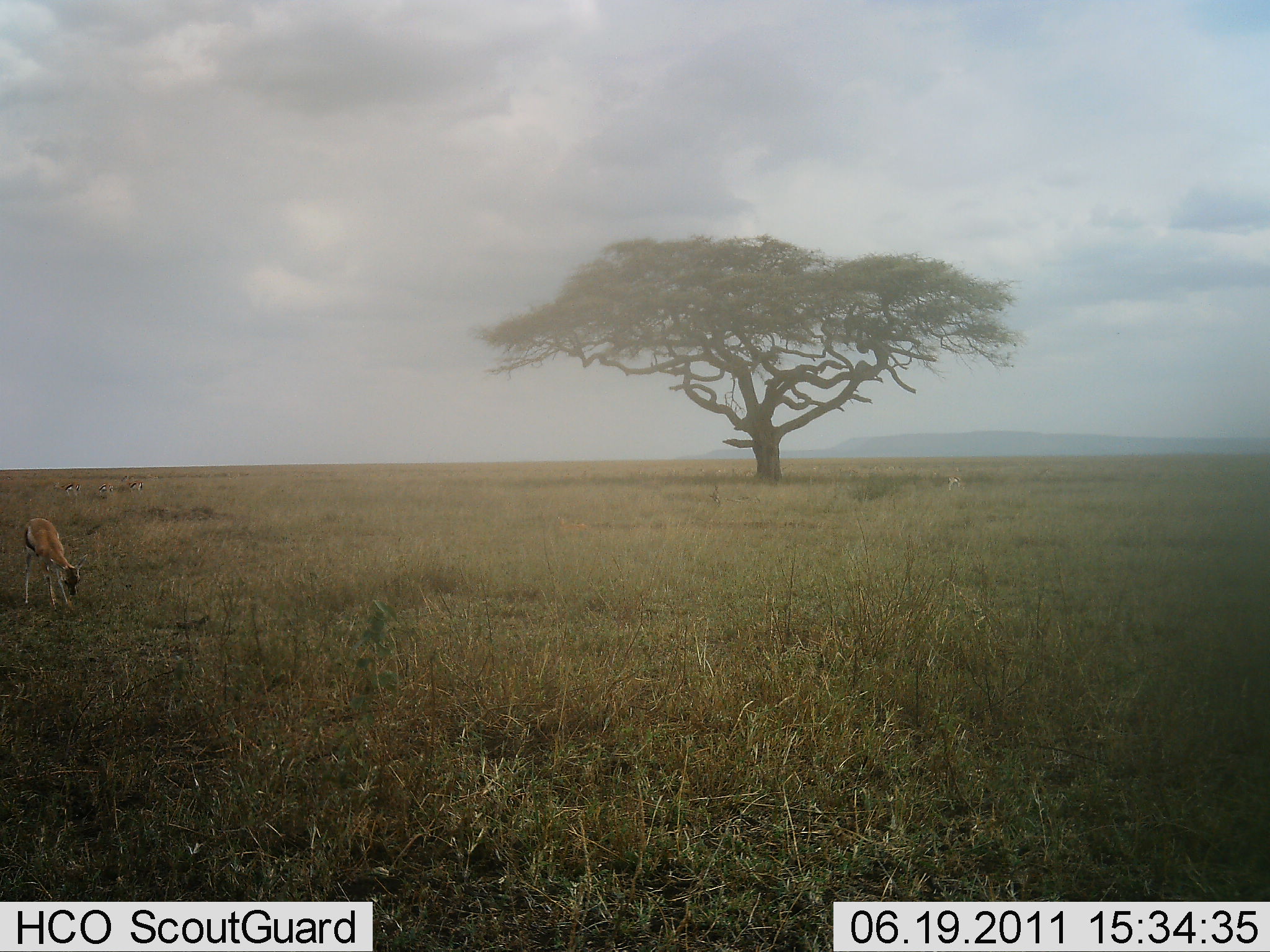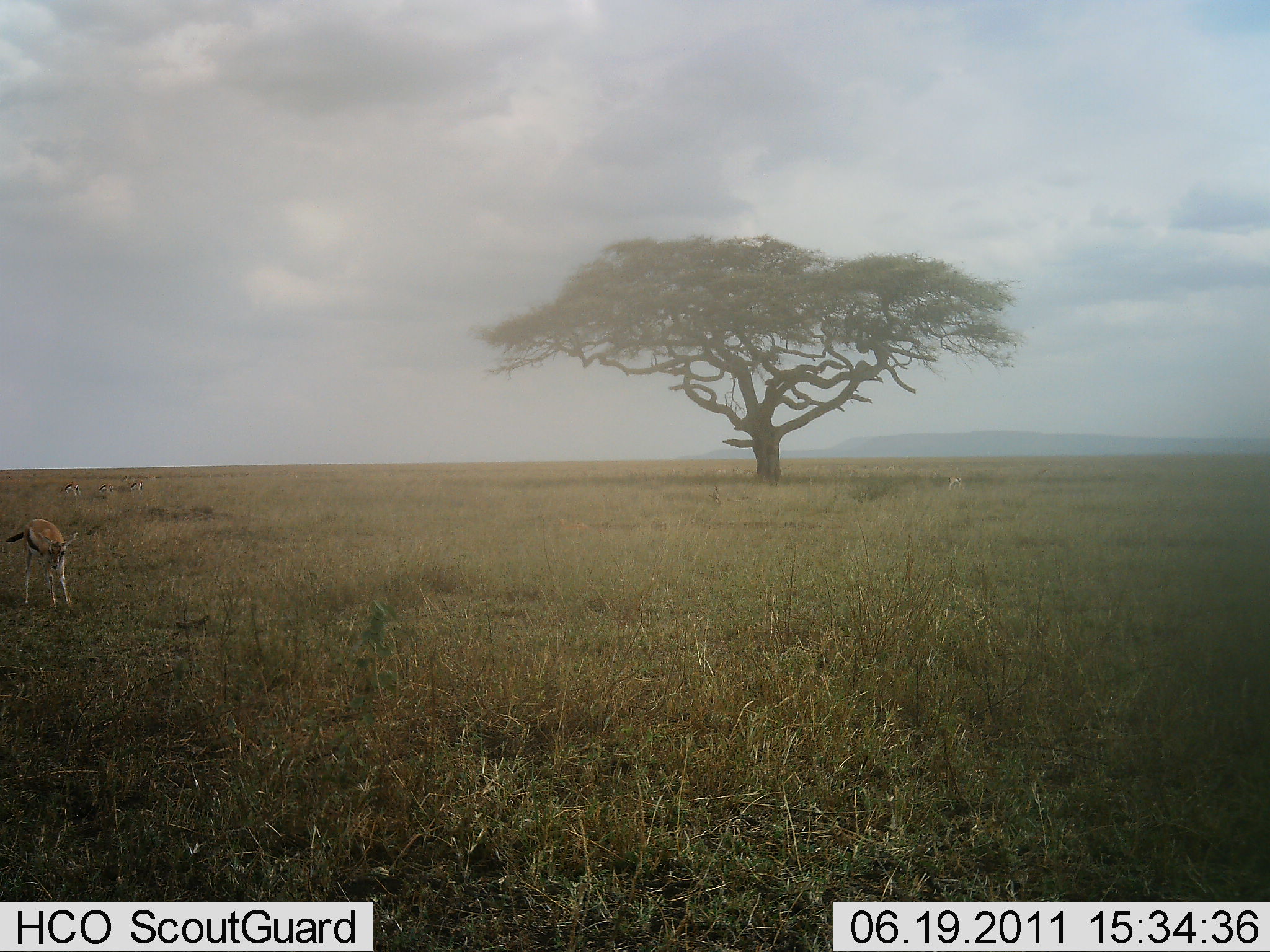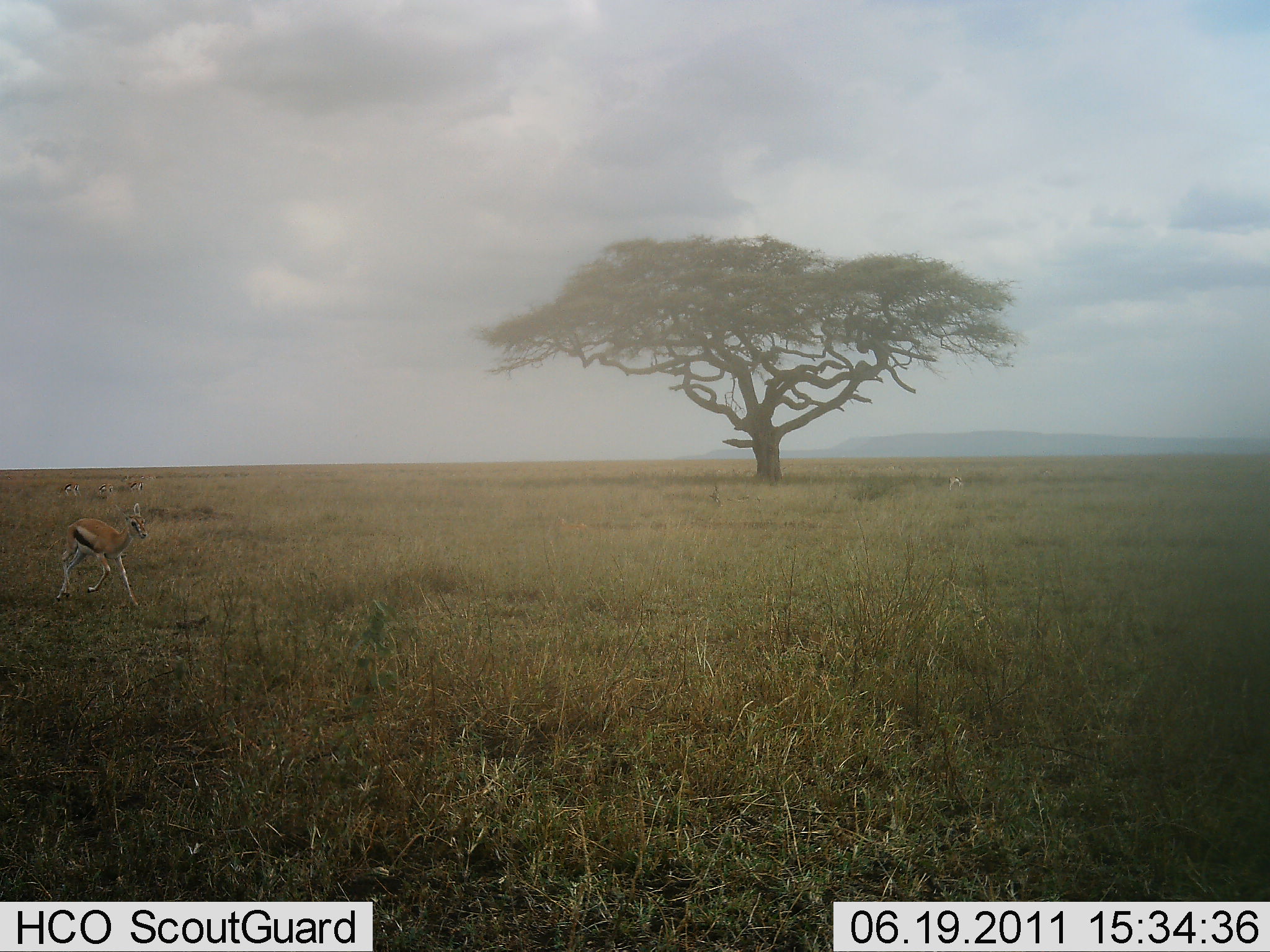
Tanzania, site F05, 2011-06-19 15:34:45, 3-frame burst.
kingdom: Animalia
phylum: Chordata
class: Mammalia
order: Artiodactyla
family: Bovidae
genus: Eudorcas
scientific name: Eudorcas thomsonii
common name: thomson's gazelle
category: gazellethomsons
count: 1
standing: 38%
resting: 0%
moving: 69%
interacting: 0%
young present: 8%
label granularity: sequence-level